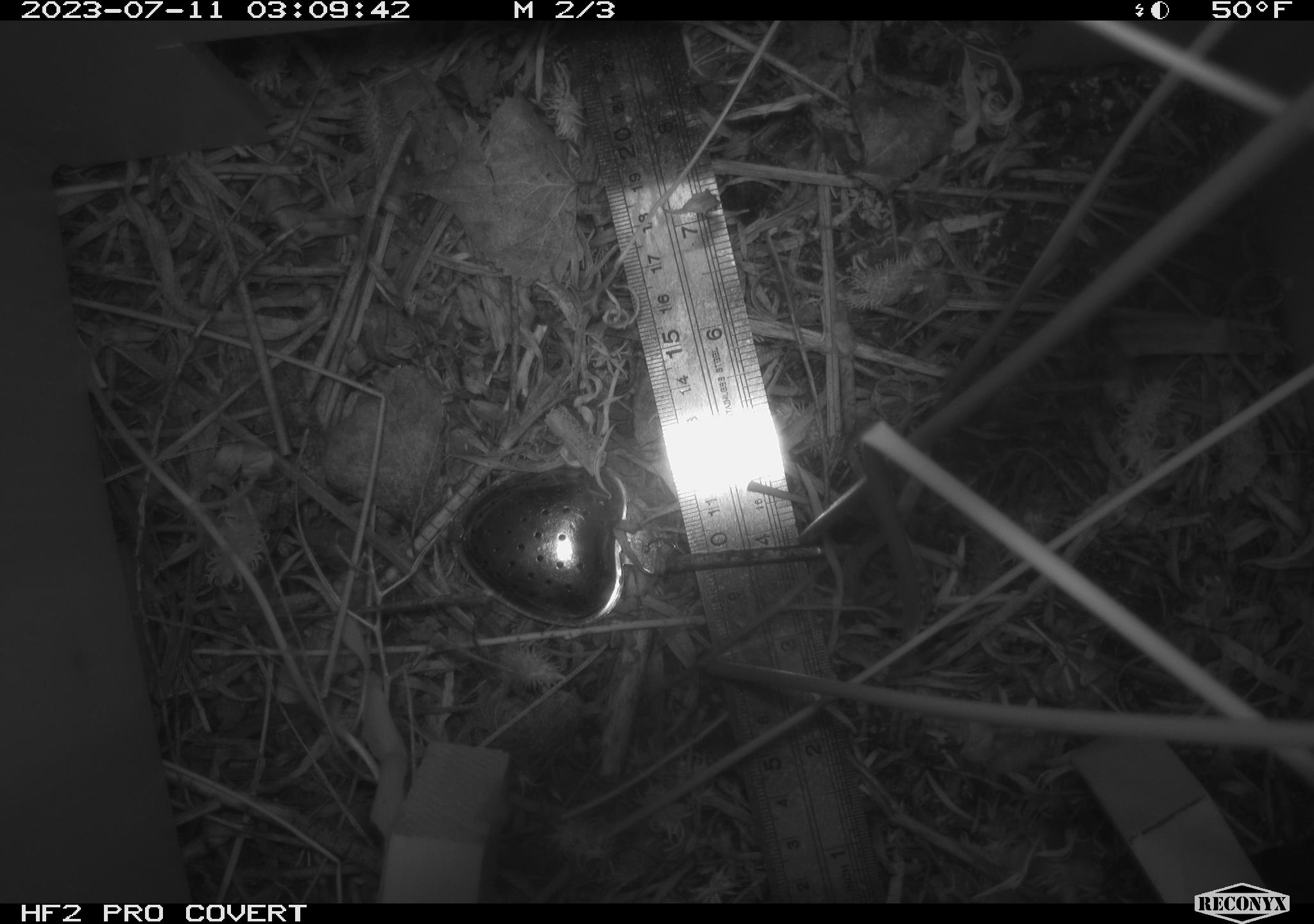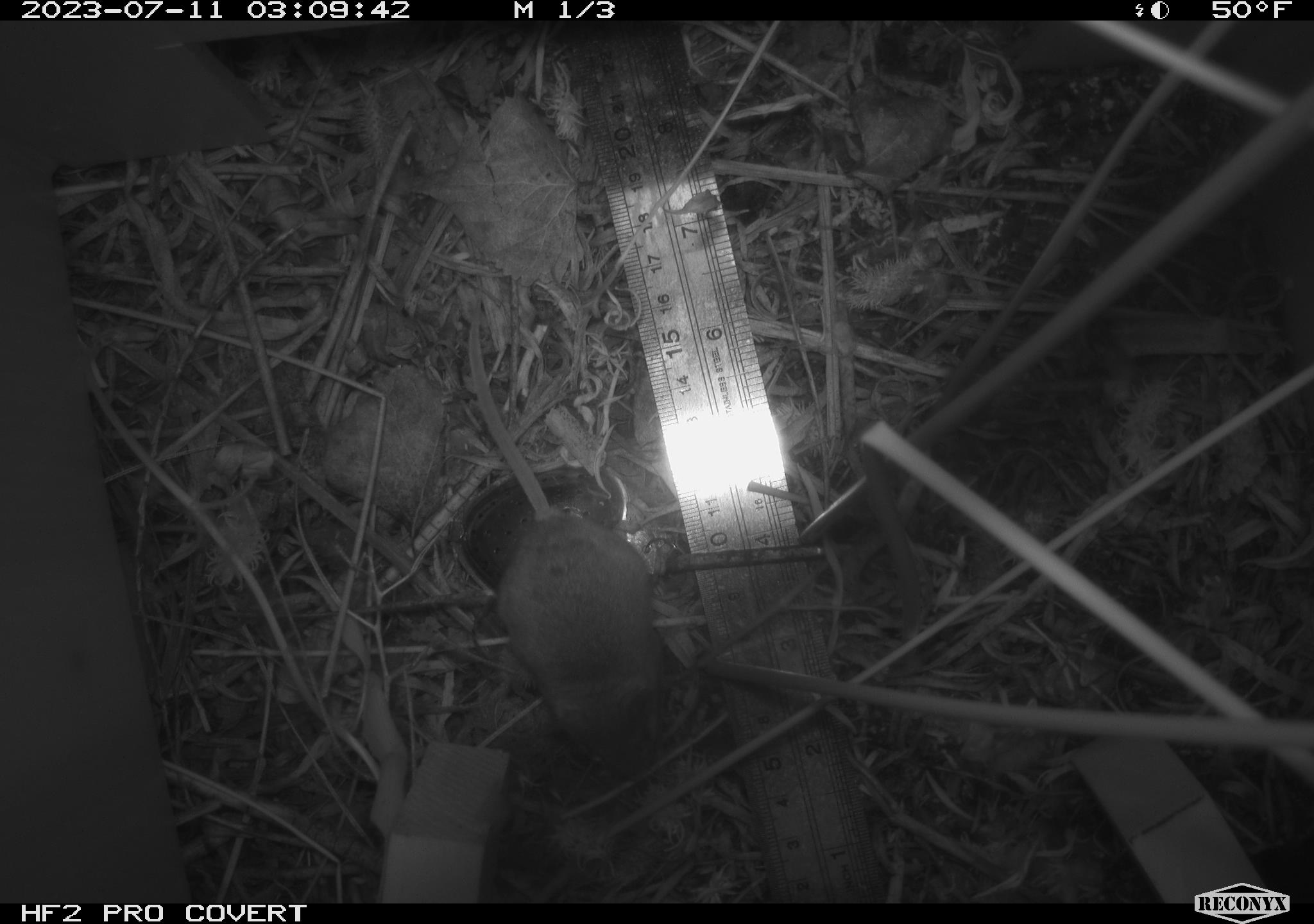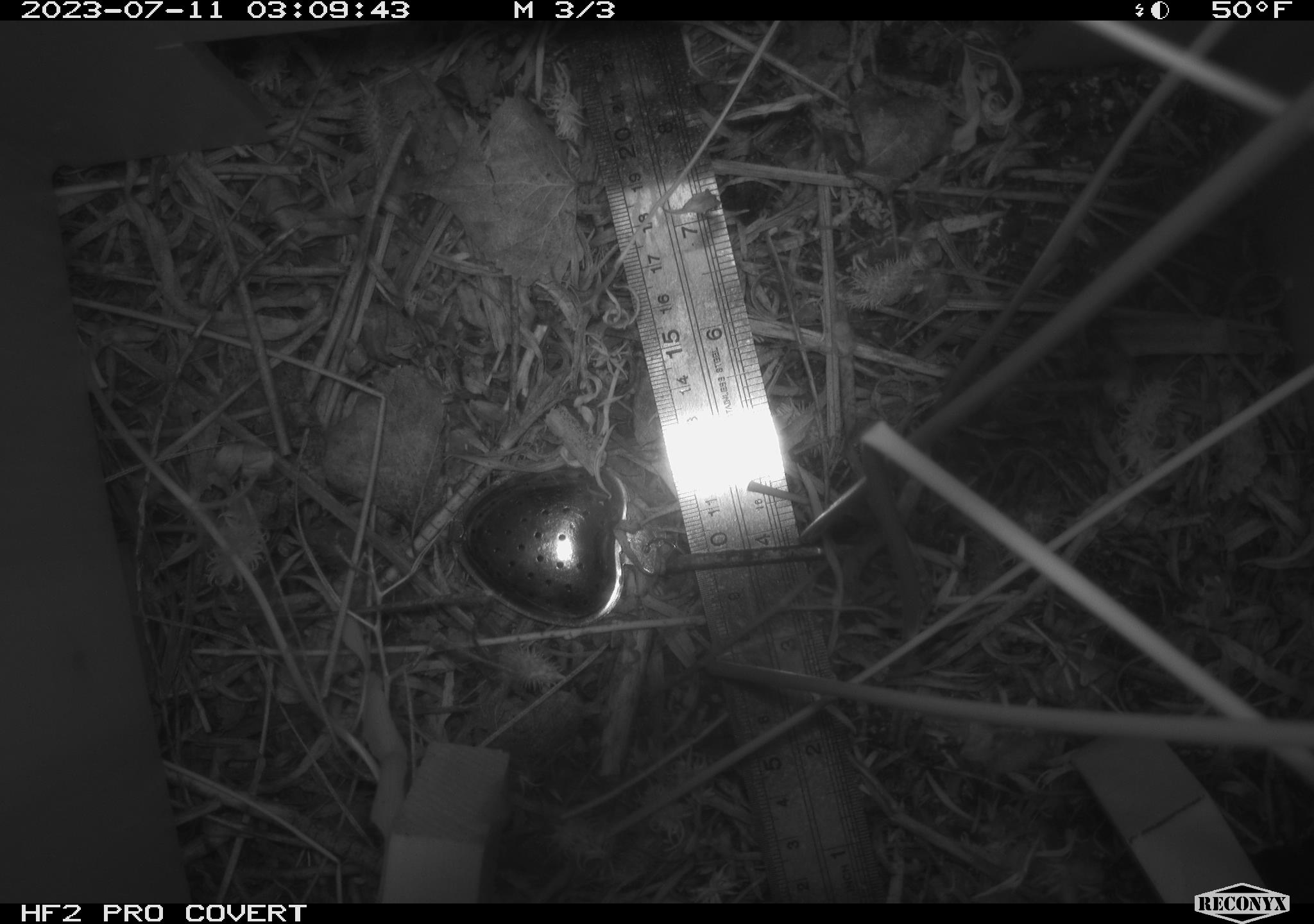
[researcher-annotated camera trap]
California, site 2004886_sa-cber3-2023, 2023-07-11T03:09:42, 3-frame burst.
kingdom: Animalia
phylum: Chordata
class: Mammalia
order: Rodentia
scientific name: Rodentia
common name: mouse species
Mouse species (Rodentia).